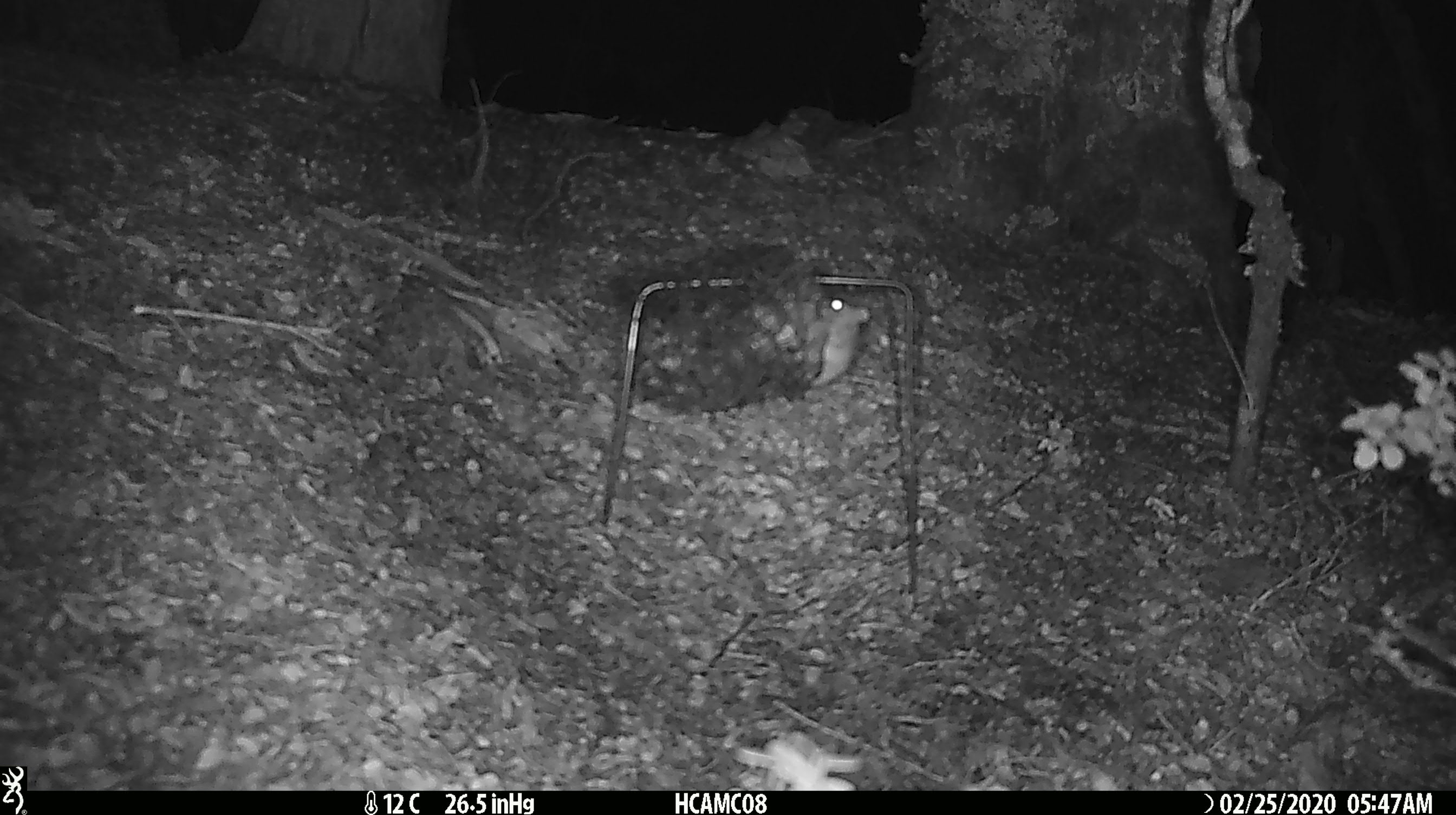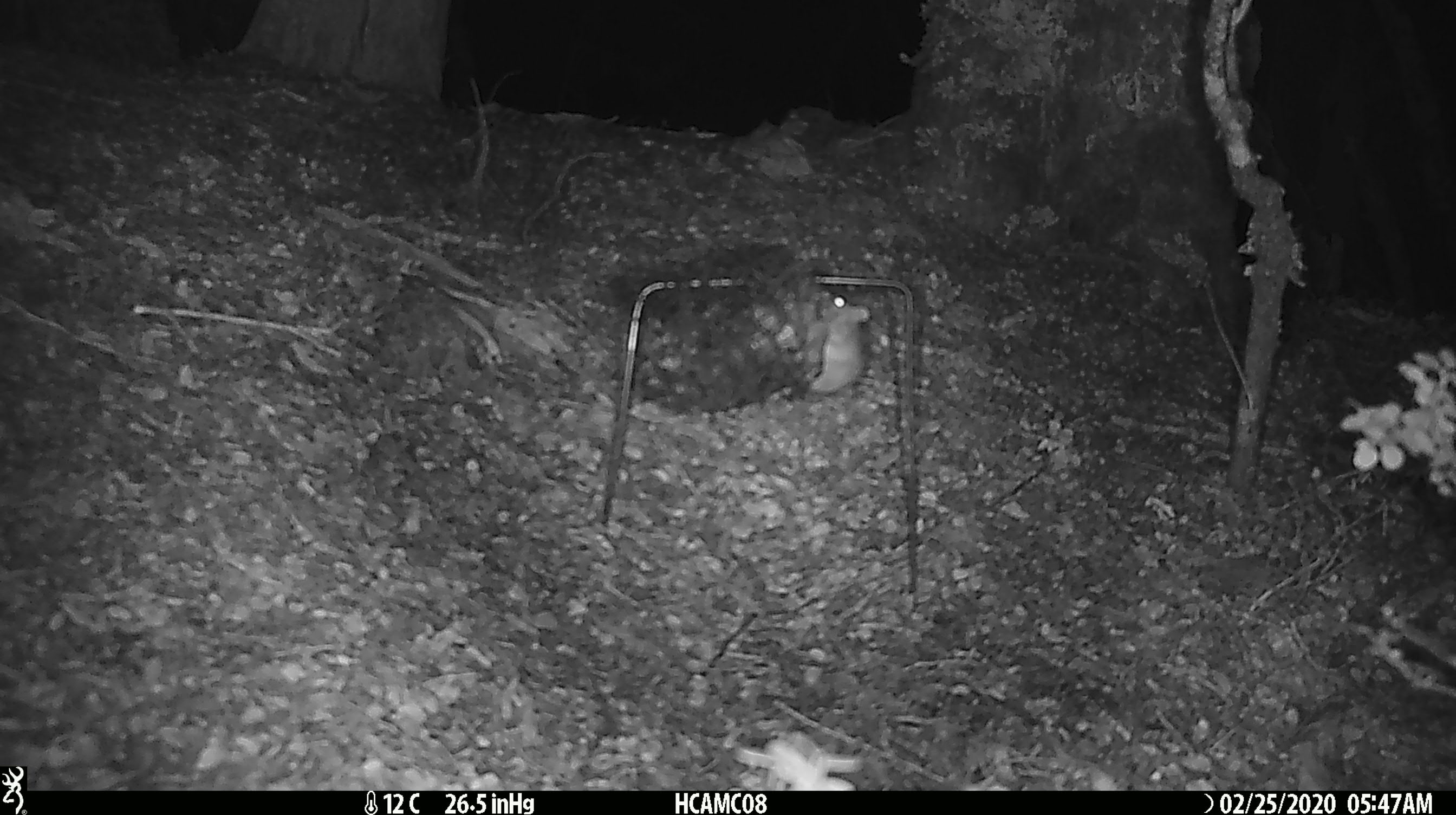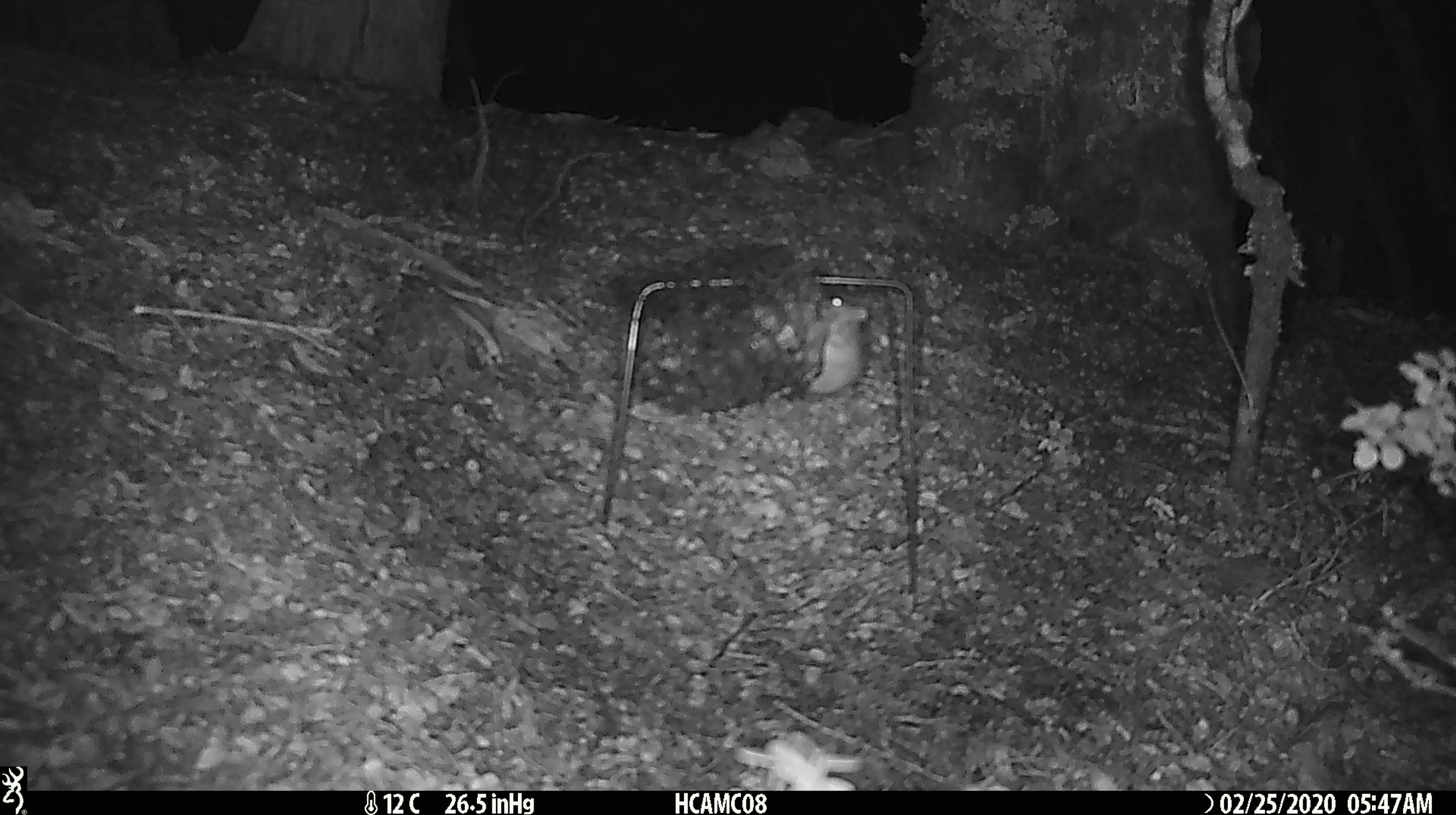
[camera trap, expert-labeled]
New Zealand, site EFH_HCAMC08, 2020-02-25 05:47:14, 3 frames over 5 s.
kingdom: Animalia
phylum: Chordata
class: Mammalia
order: Rodentia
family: Muridae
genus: Mus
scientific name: Mus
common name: mouse